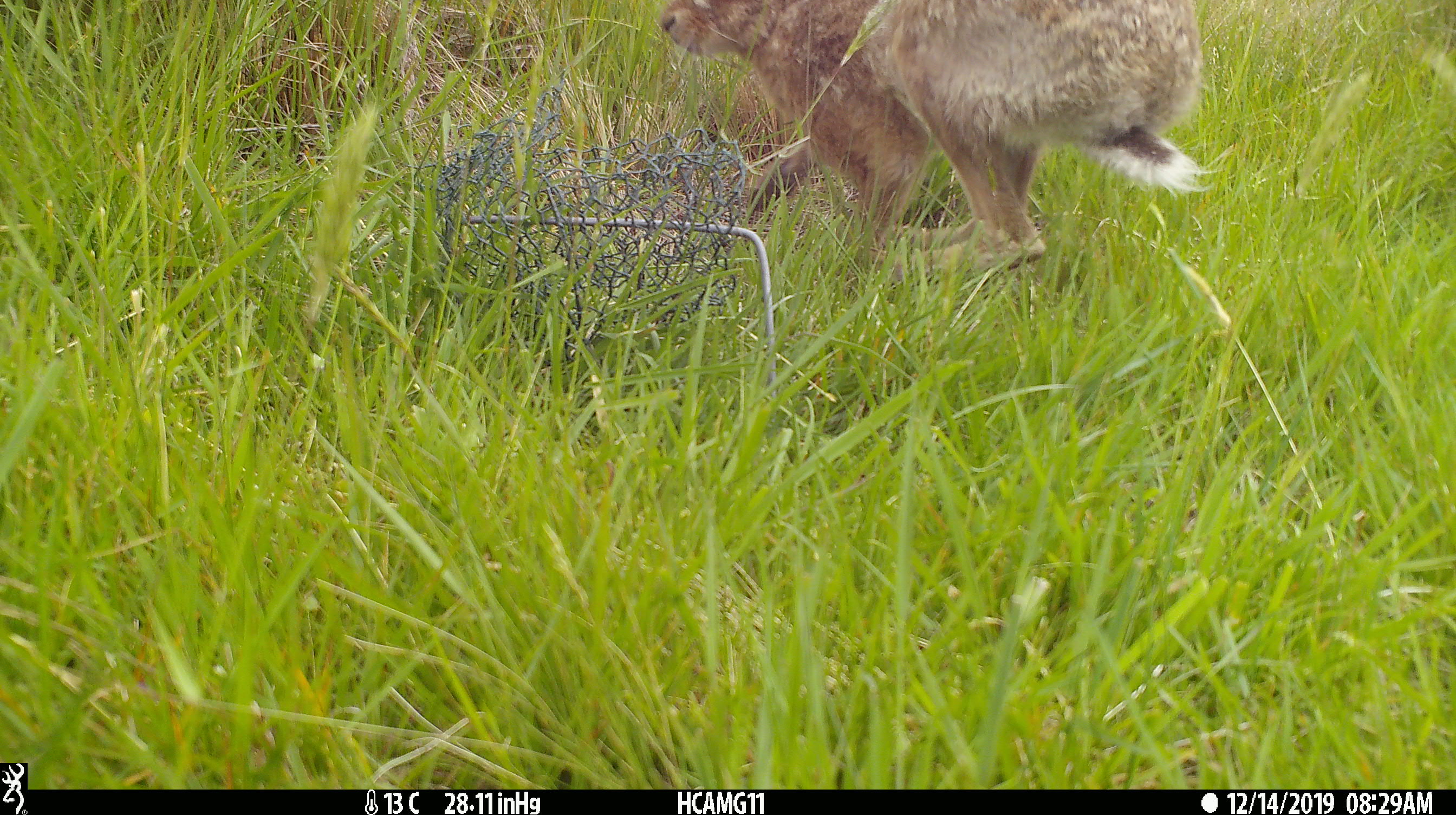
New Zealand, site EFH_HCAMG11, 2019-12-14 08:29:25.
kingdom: Animalia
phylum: Chordata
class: Mammalia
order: Lagomorpha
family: Leporidae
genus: Lepus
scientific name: Lepus europaeus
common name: brown hare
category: hare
Hare (brown hare) (Lepus europaeus).